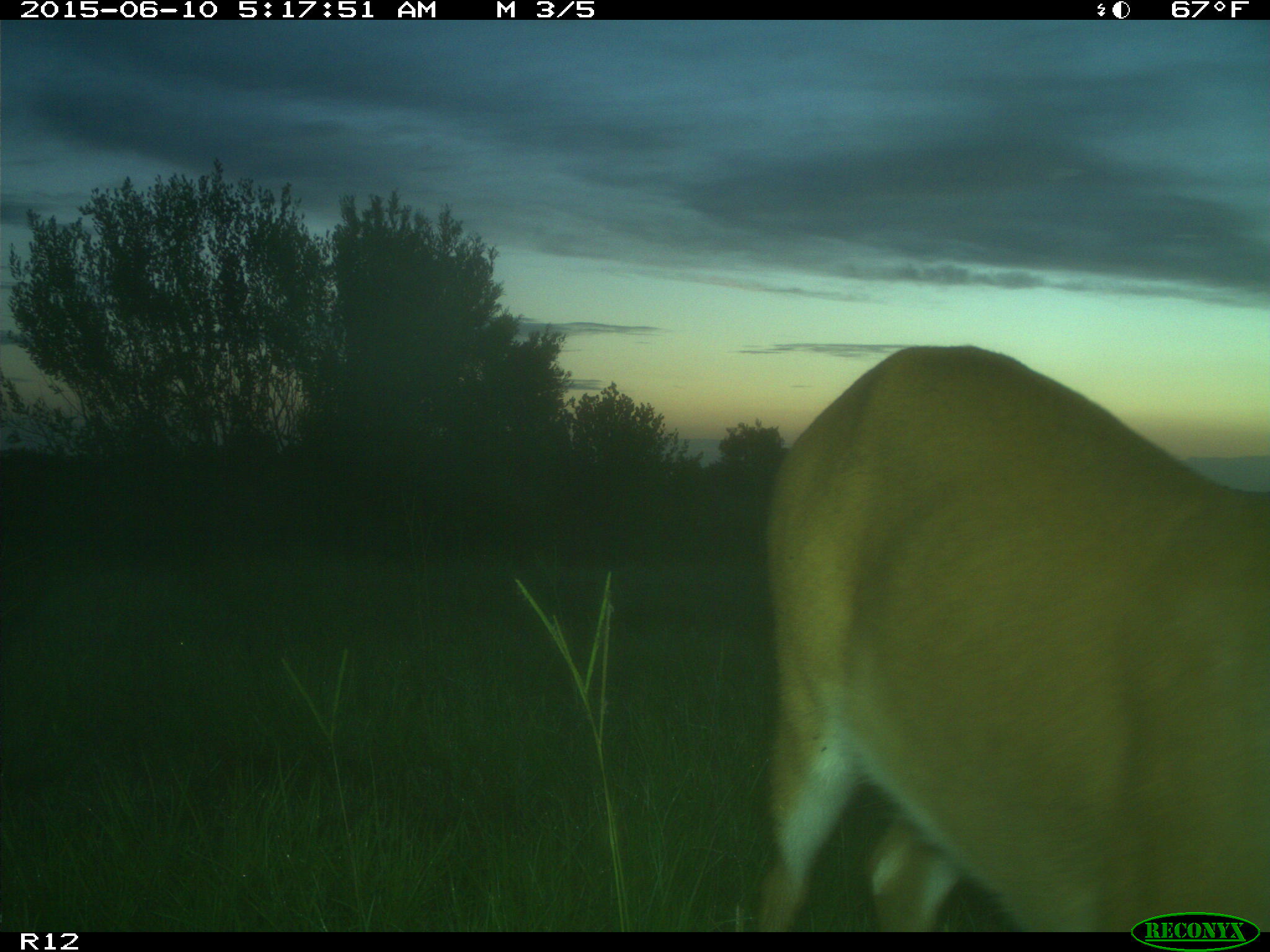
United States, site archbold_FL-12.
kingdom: Animalia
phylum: Chordata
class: Mammalia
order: Artiodactyla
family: Cervidae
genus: Odocoileus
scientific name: Odocoileus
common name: deer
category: unidentified deer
Unidentified deer (deer) (Odocoileus).